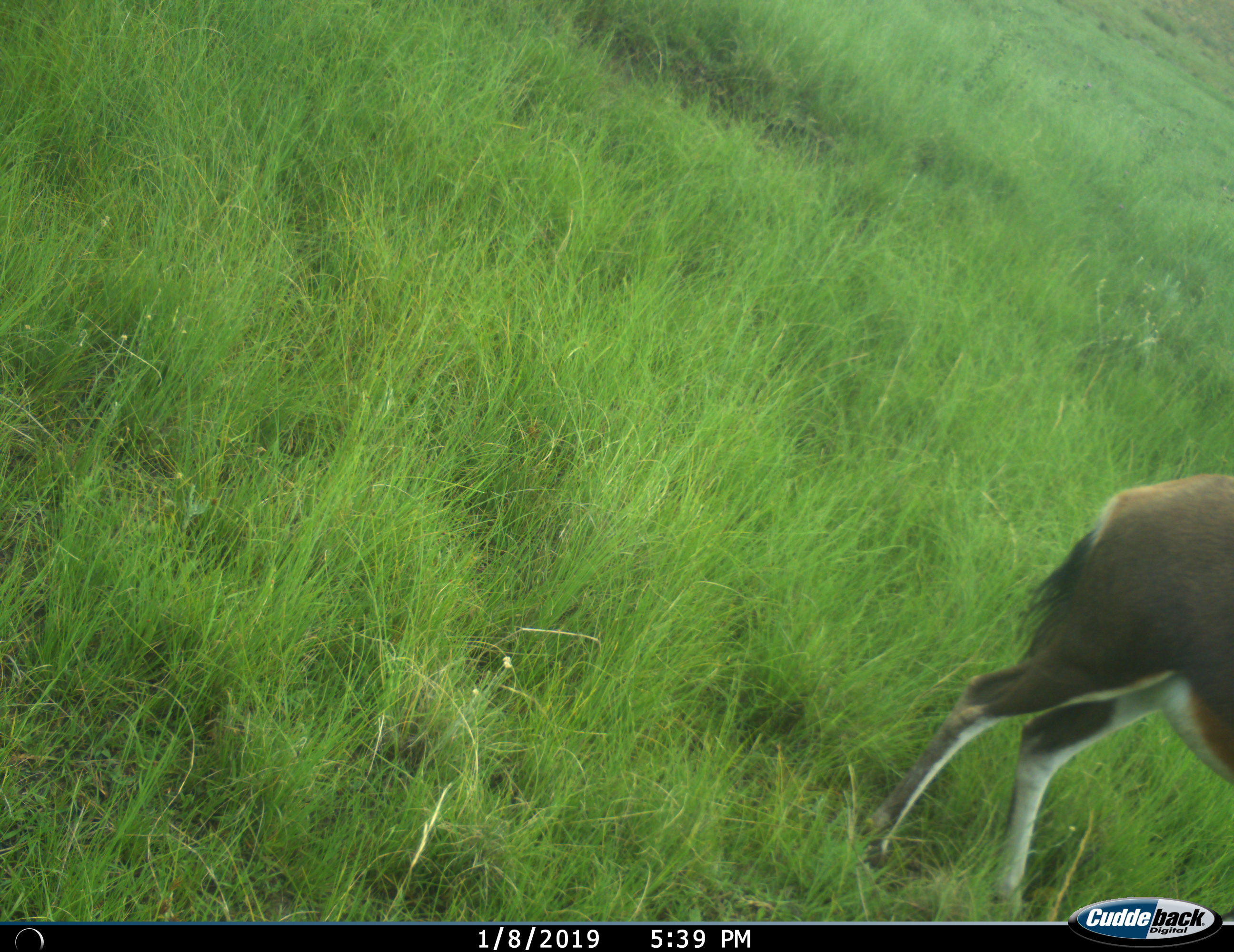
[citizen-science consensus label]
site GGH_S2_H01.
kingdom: Animalia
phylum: Chordata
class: Mammalia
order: Artiodactyla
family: Bovidae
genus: Damaliscus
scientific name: Damaliscus pygargus phillipsi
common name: blesbok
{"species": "blesbok (Damaliscus pygargus phillipsi)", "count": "1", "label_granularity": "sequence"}